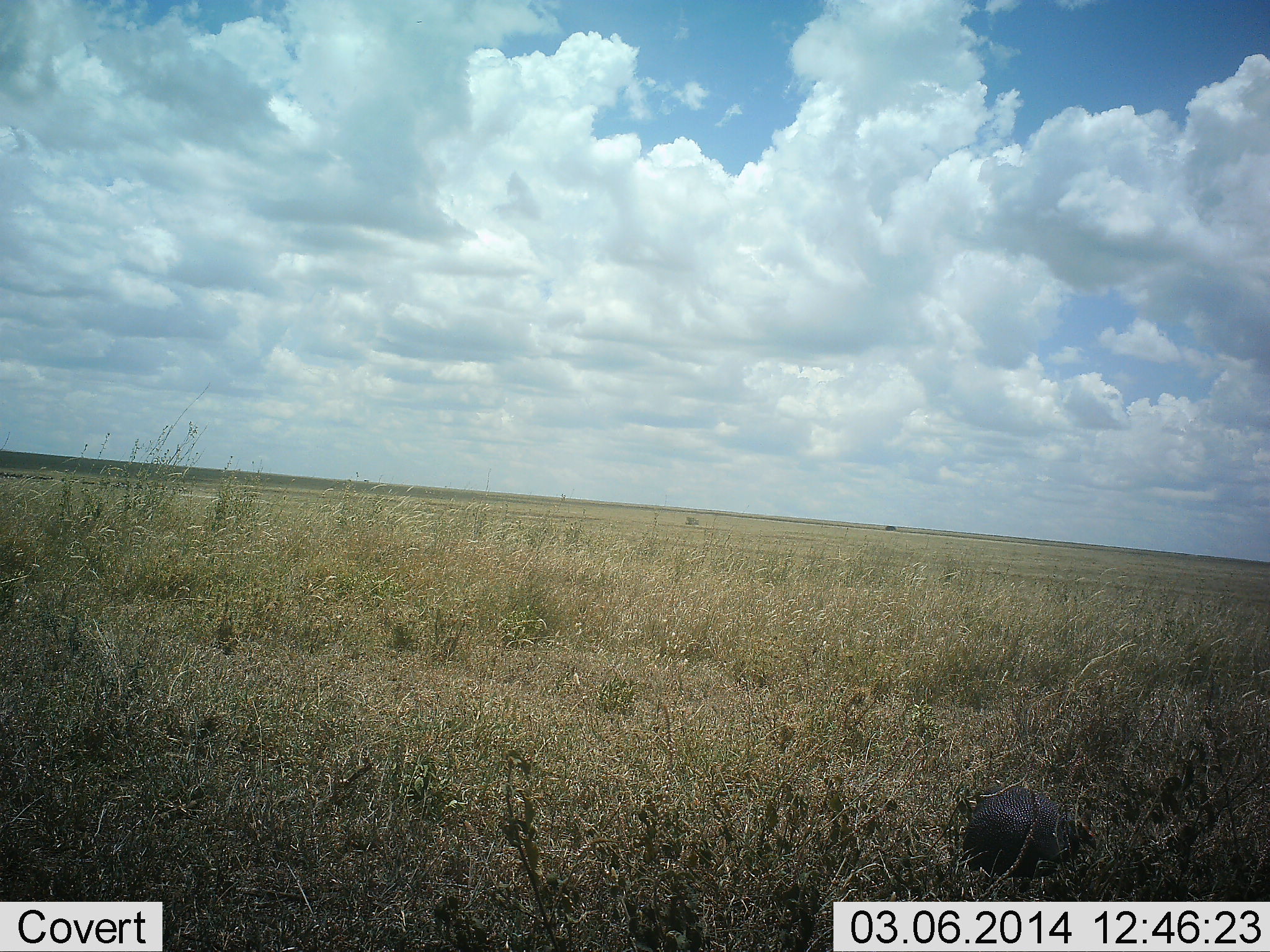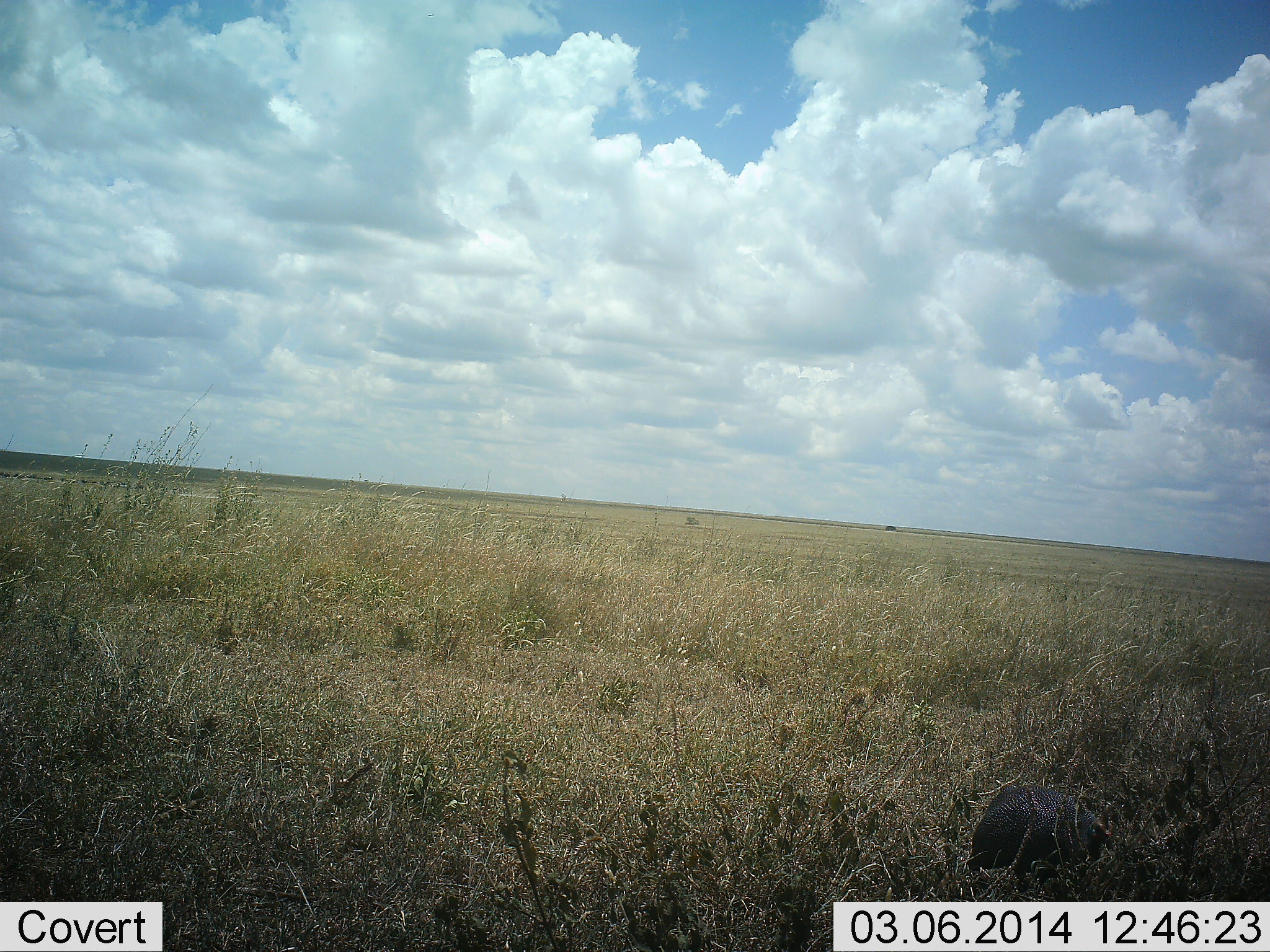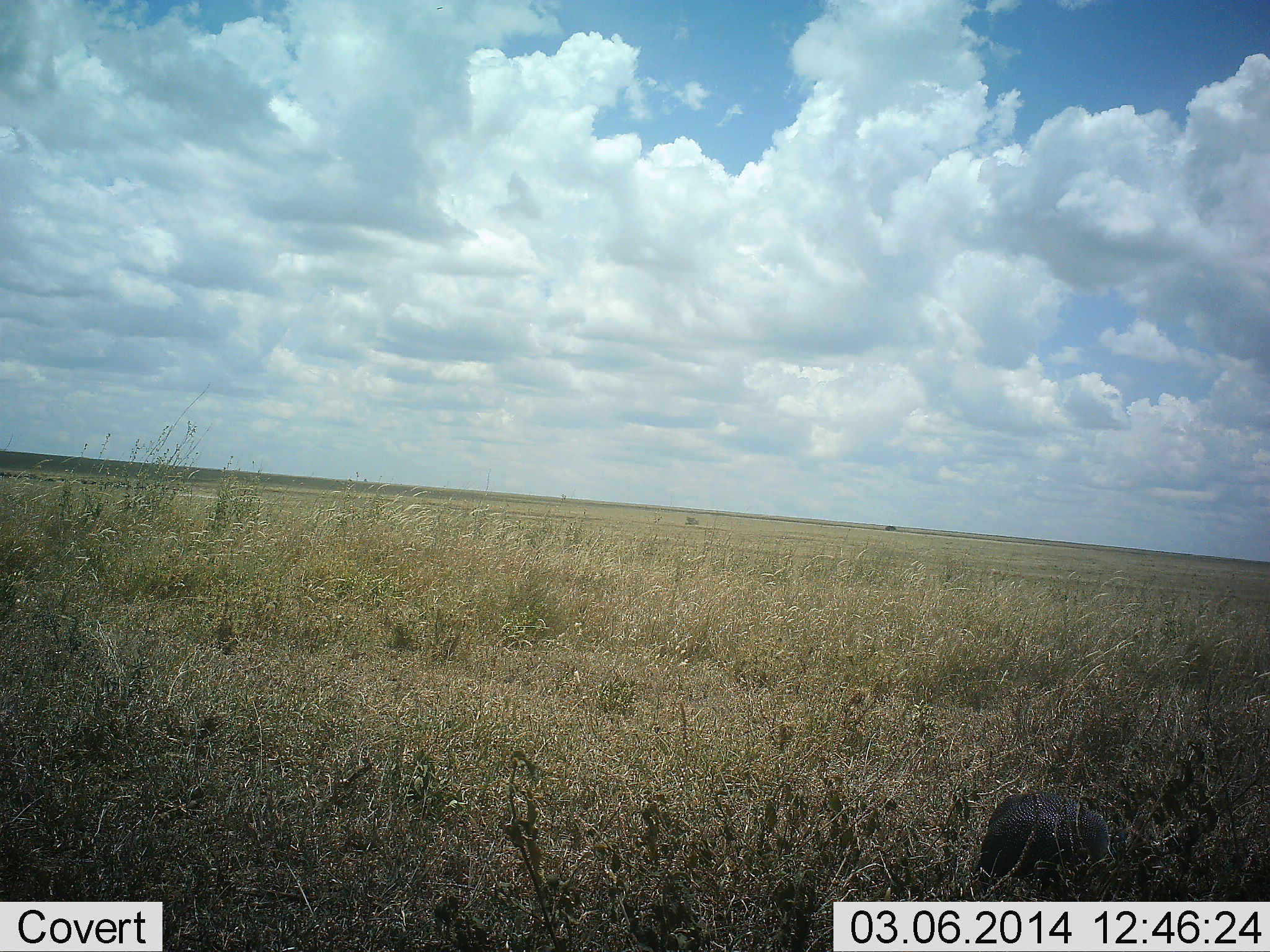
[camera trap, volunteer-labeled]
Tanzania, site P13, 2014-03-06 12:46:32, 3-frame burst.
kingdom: Animalia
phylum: Chordata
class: Aves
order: Galliformes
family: Numididae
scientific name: Numididae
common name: guinea fowl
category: guineafowl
Guineafowl (guinea fowl) (Numididae), count 1. Behavior (volunteer vote fractions): standing 44%, resting 0%, moving 39%, interacting 0%. Young present (vote fraction): 0%. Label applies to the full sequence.